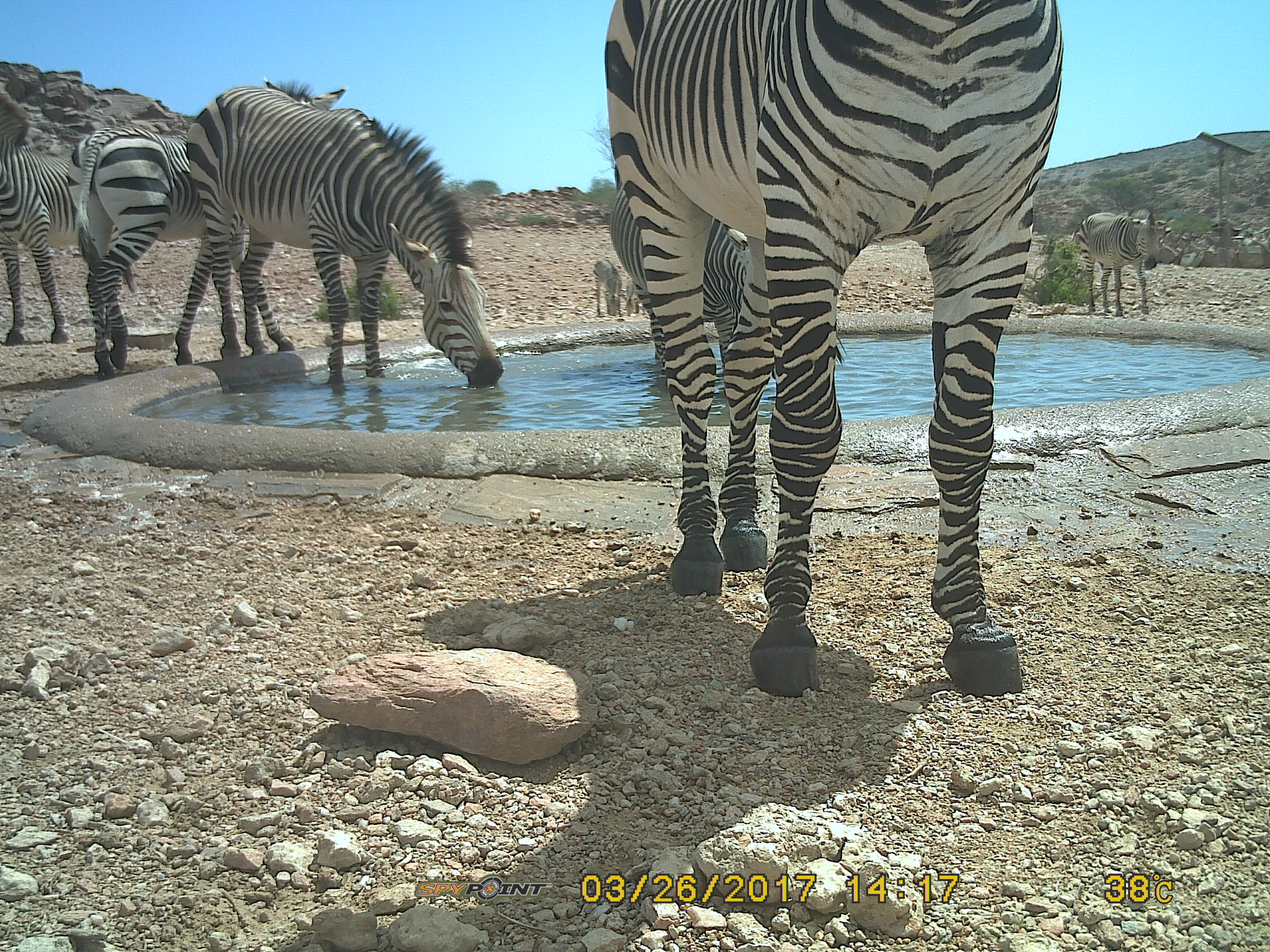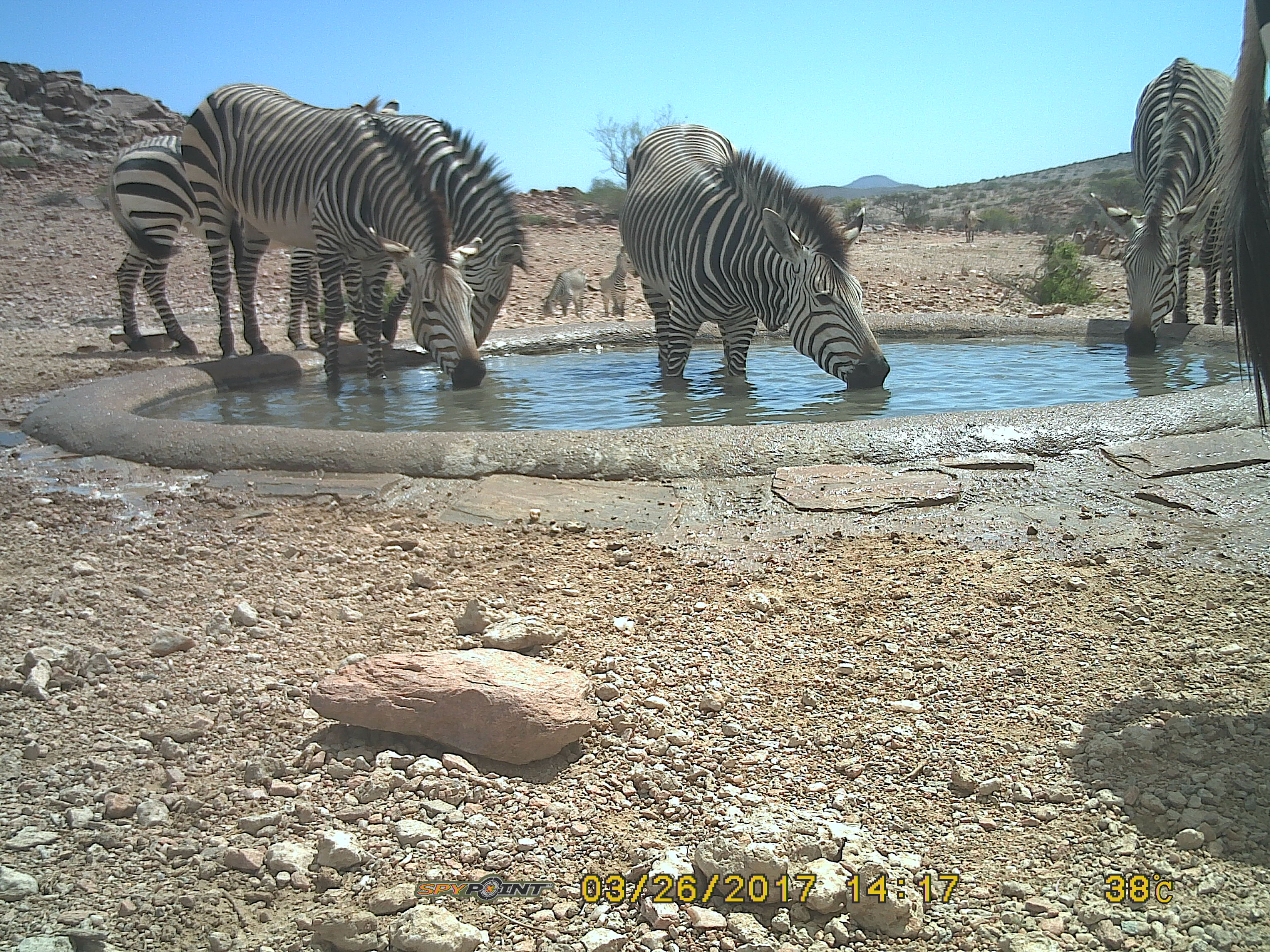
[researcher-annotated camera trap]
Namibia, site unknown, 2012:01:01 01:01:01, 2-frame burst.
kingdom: Animalia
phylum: Chordata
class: Mammalia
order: Perissodactyla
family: Equidae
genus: Equus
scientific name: Equus zebra hartmannae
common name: hartmann's mountain zebra